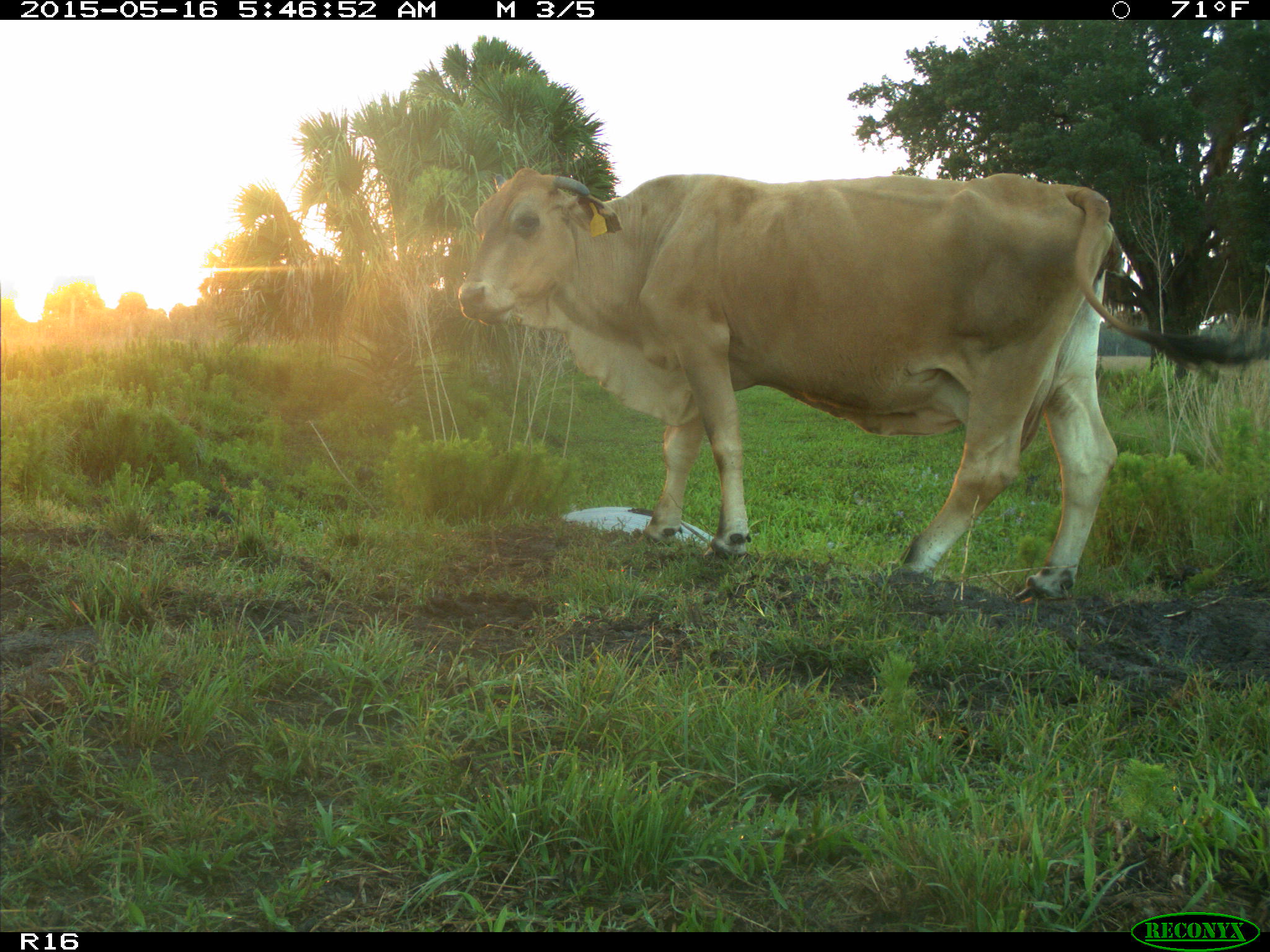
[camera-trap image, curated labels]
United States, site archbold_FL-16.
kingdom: Animalia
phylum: Chordata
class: Mammalia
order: Artiodactyla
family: Bovidae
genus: Bos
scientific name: Bos taurus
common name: domestic cow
Bos taurus (domestic cow).